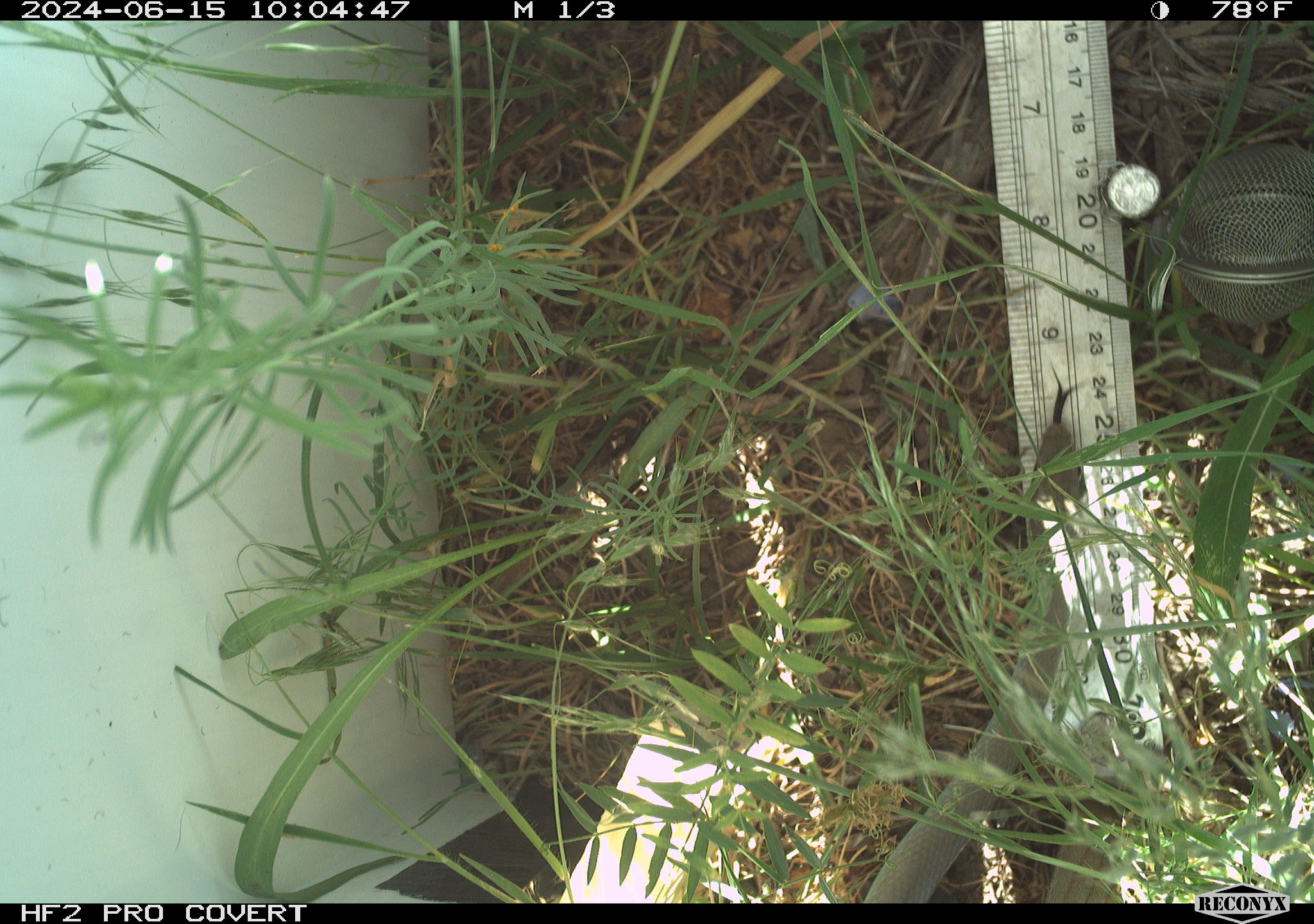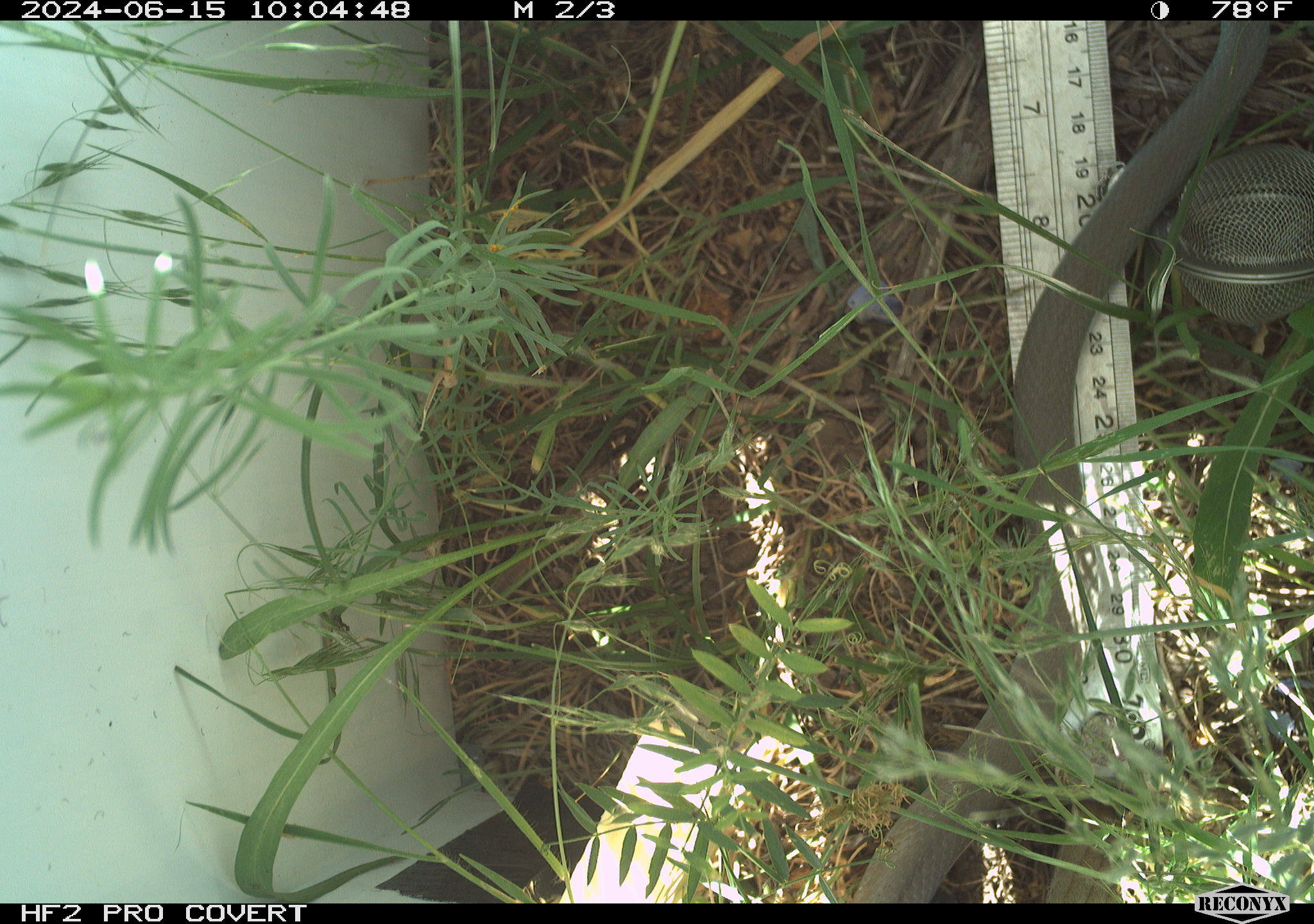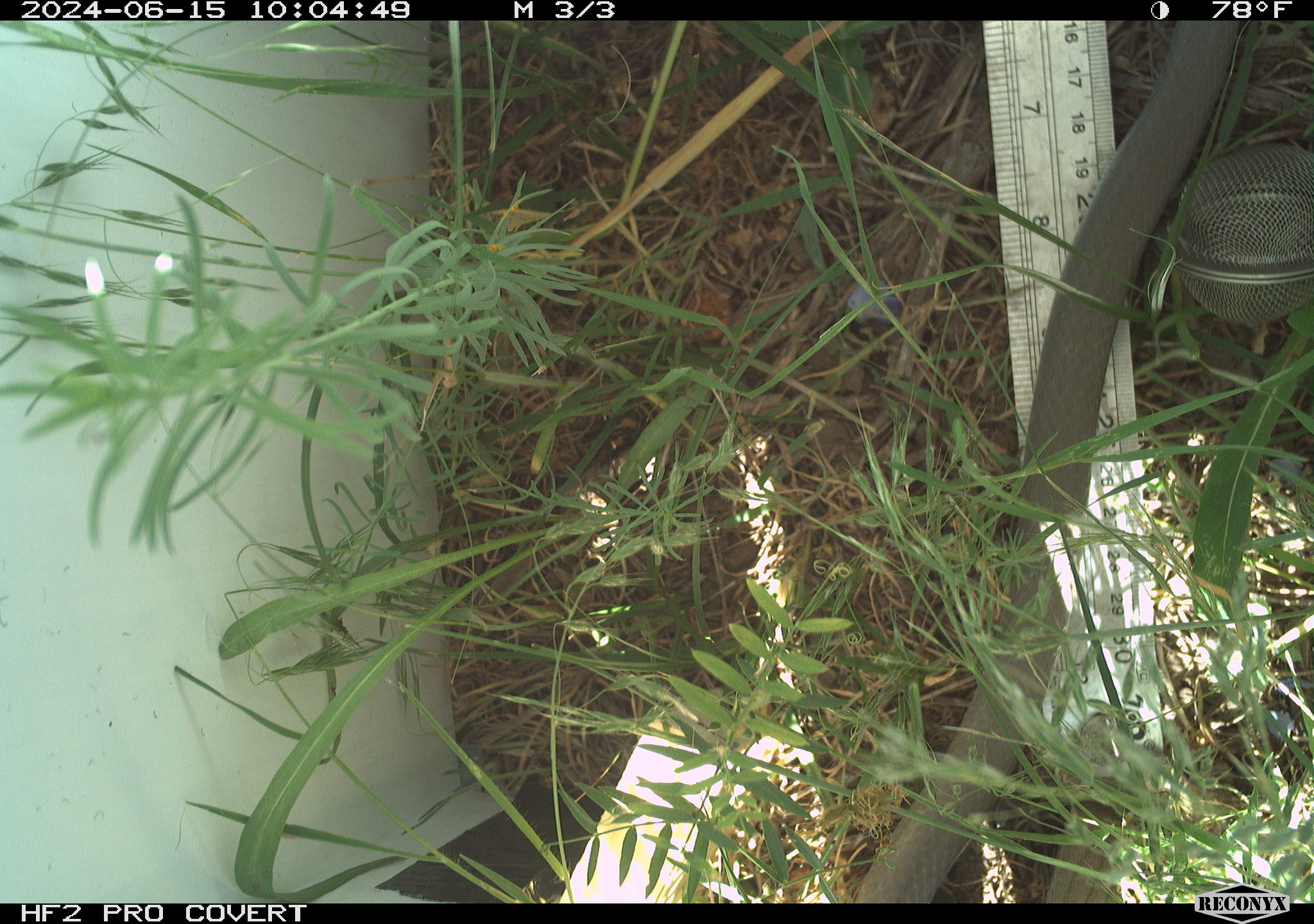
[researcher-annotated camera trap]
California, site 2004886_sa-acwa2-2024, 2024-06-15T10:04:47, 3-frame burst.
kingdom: Animalia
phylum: Chordata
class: Reptilia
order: Squamata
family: Colubridae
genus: Coluber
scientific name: Coluber constrictor mormon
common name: western yellow-bellied racer